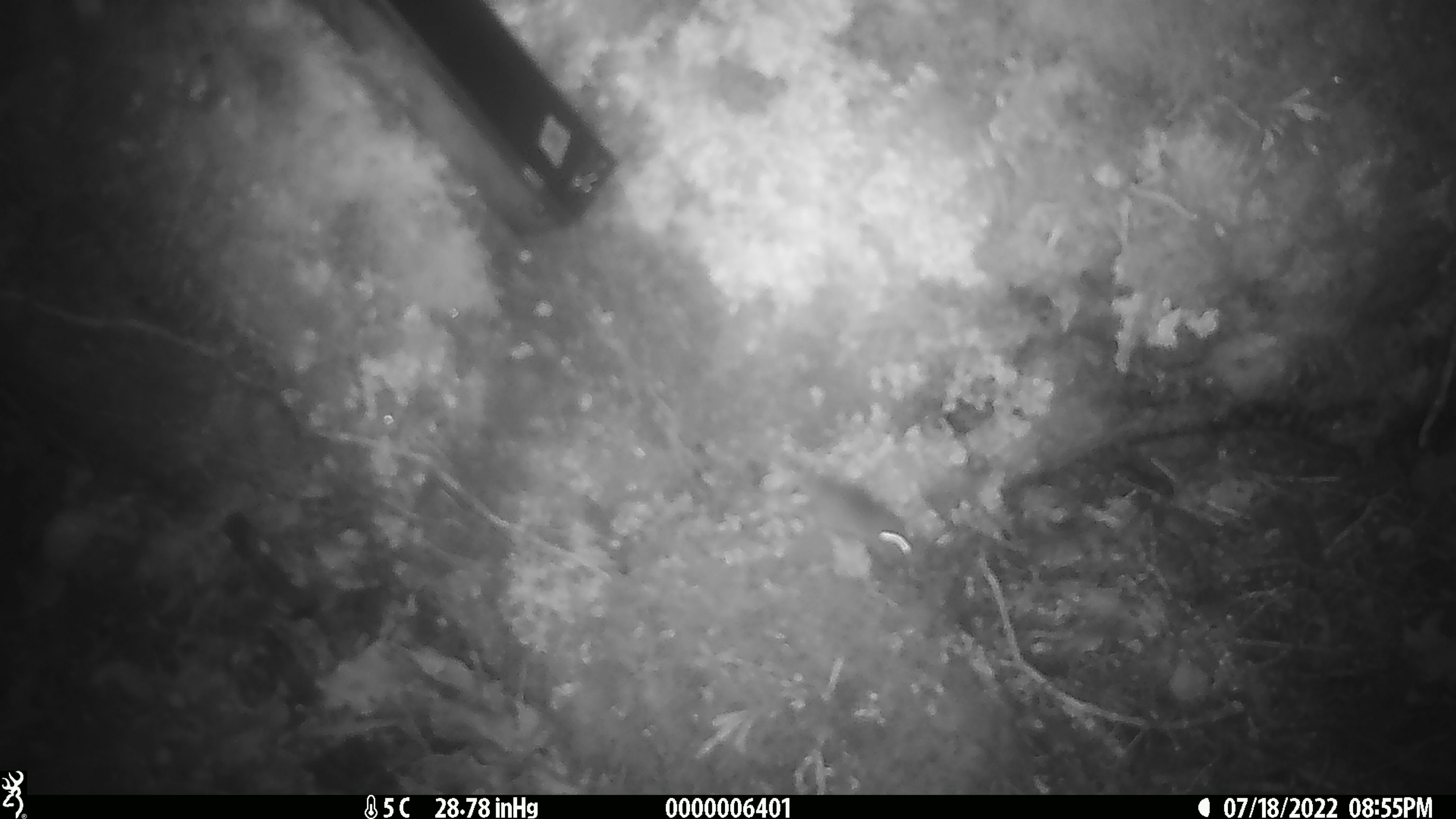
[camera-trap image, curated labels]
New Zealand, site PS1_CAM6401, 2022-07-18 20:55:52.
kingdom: Animalia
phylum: Chordata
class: Mammalia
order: Rodentia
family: Muridae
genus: Mus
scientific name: Mus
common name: mouse